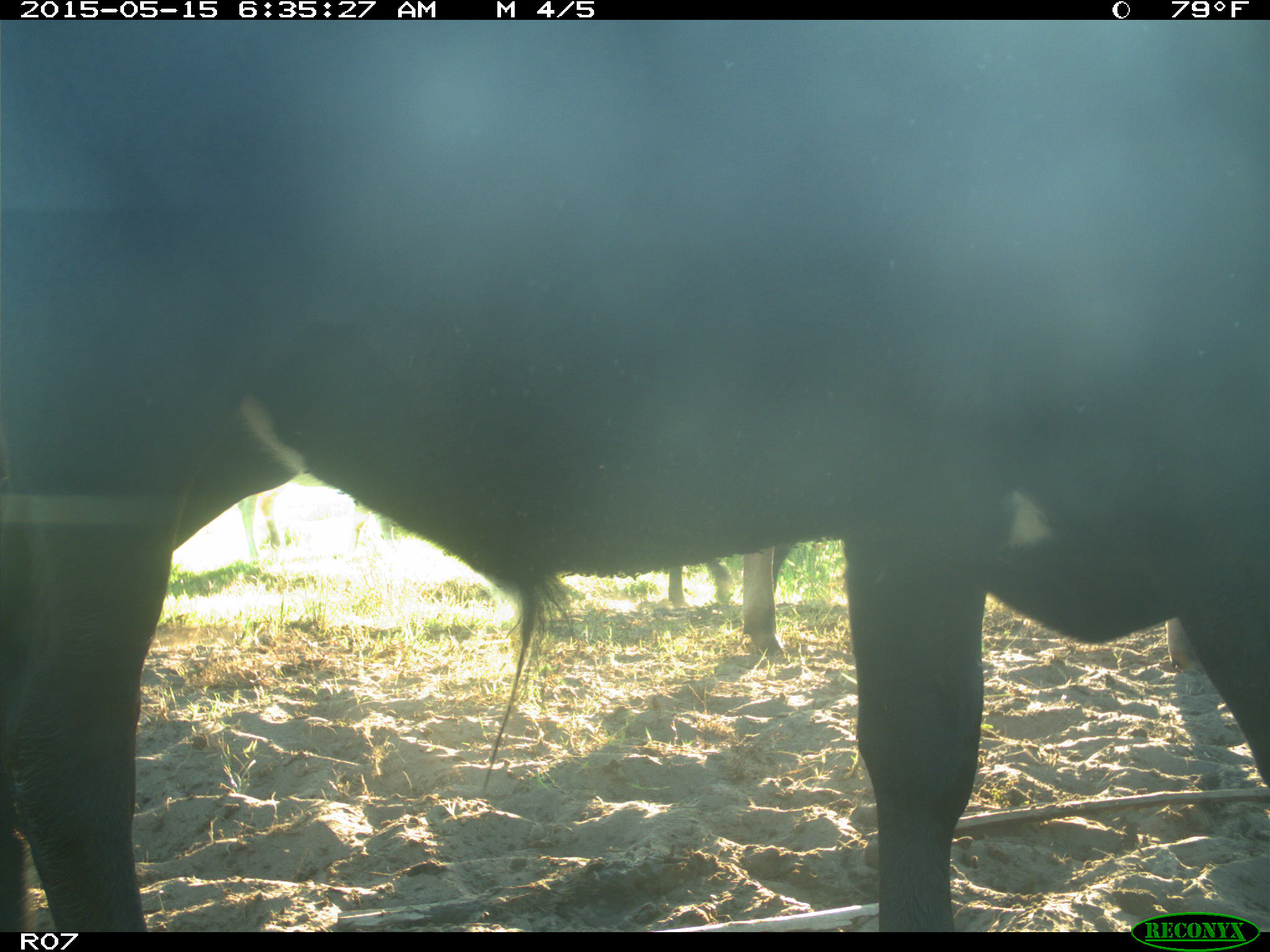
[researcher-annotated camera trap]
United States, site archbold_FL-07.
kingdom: Animalia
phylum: Chordata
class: Mammalia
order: Artiodactyla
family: Bovidae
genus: Bos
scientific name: Bos taurus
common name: domestic cow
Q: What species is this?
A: Bos taurus (domestic cow).